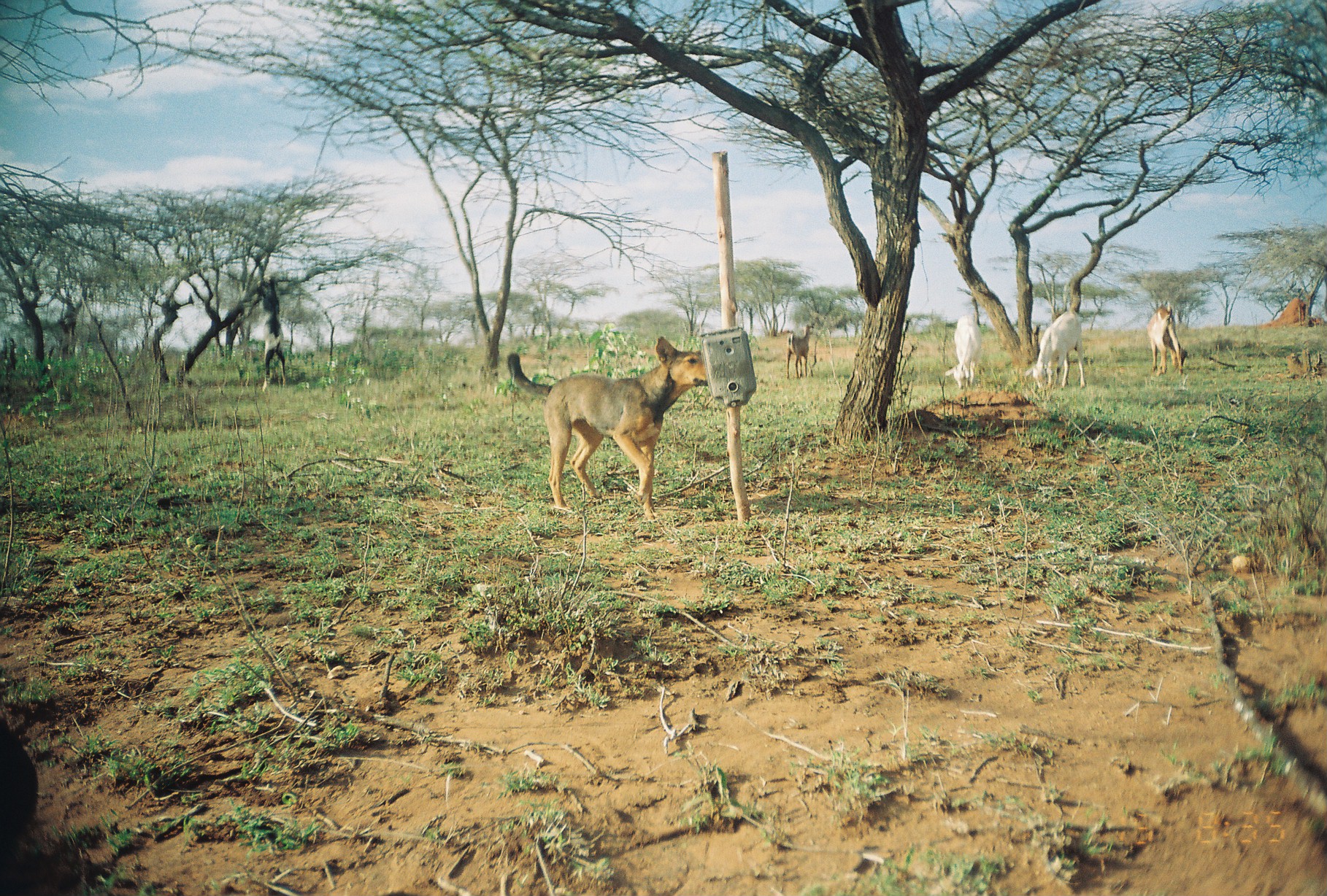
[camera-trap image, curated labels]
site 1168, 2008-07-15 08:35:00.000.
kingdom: Animalia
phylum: Chordata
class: Mammalia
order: Artiodactyla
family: Bovidae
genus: Capra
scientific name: Capra aegagrus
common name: wild goat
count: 5